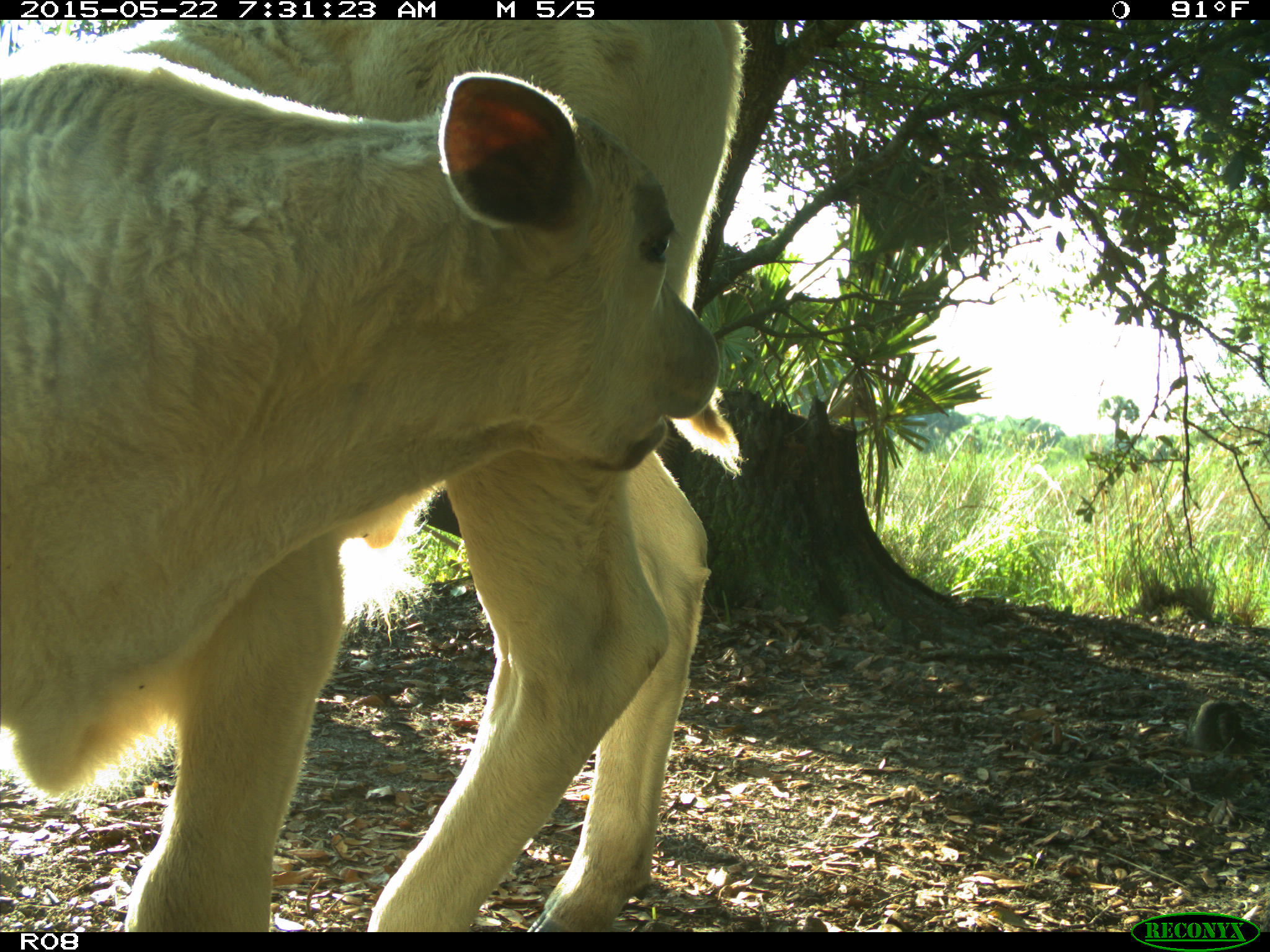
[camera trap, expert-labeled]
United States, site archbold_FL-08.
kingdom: Animalia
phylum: Chordata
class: Mammalia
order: Artiodactyla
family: Bovidae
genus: Bos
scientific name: Bos taurus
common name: domestic cow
Bos taurus (domestic cow).